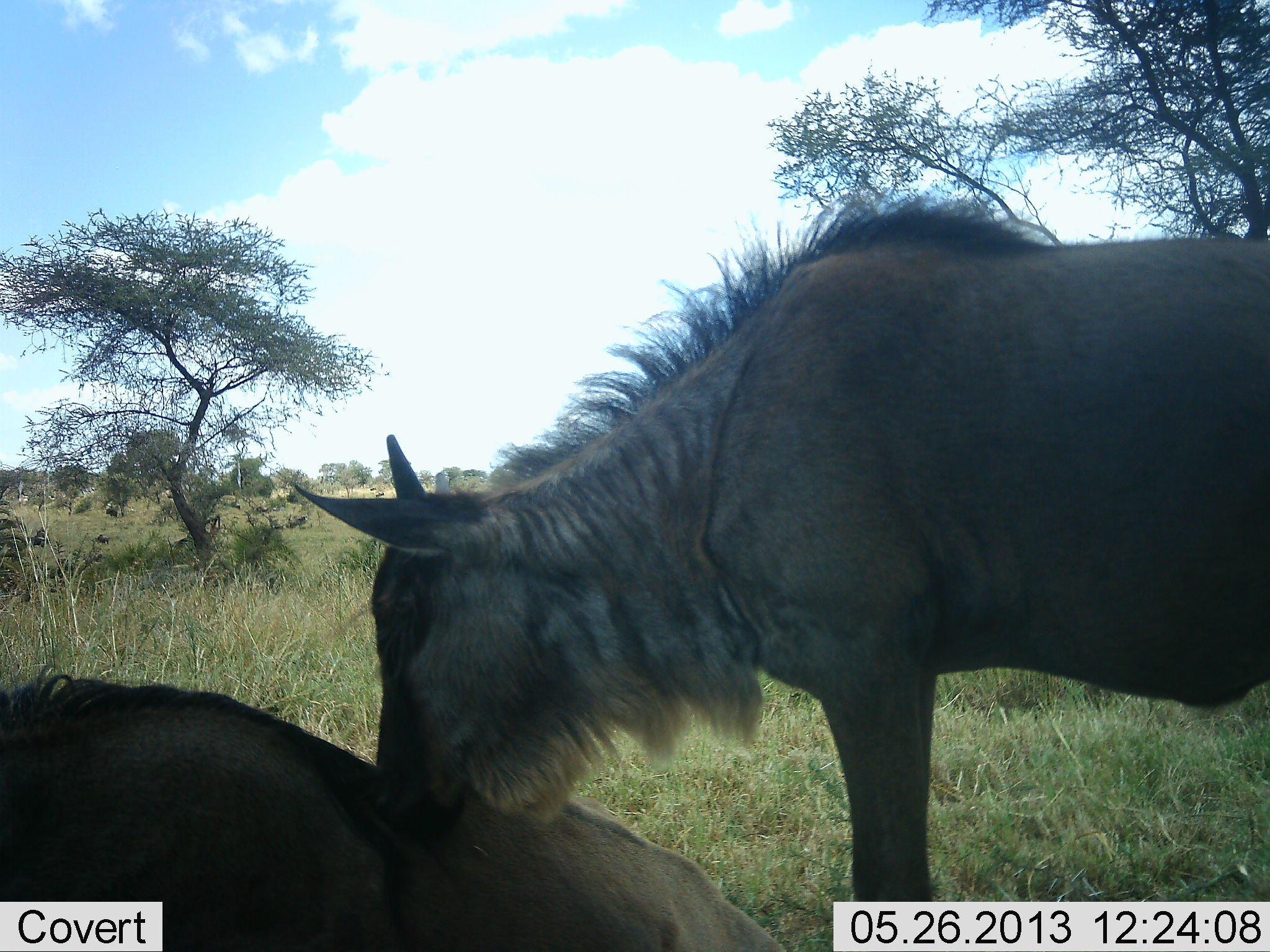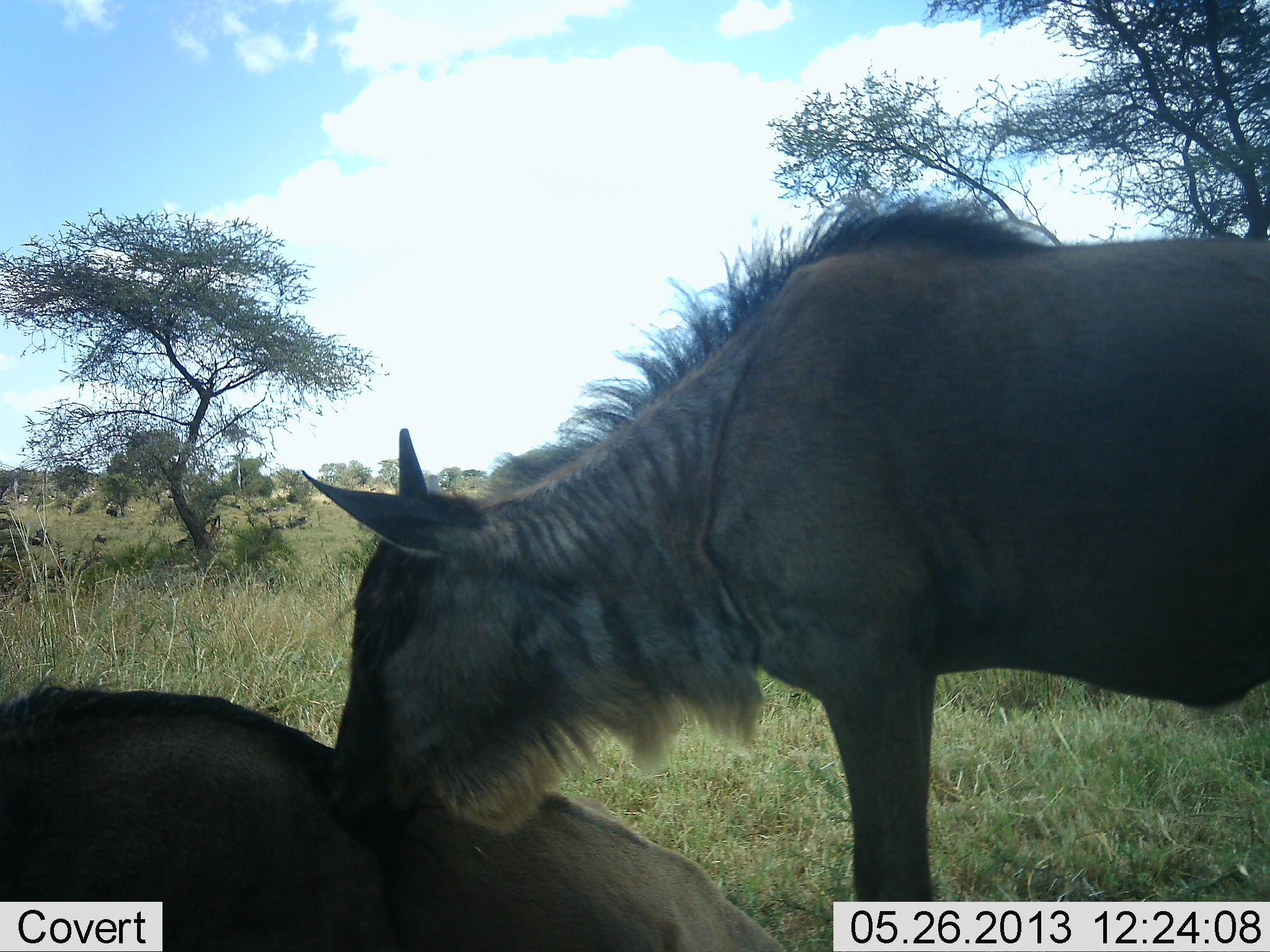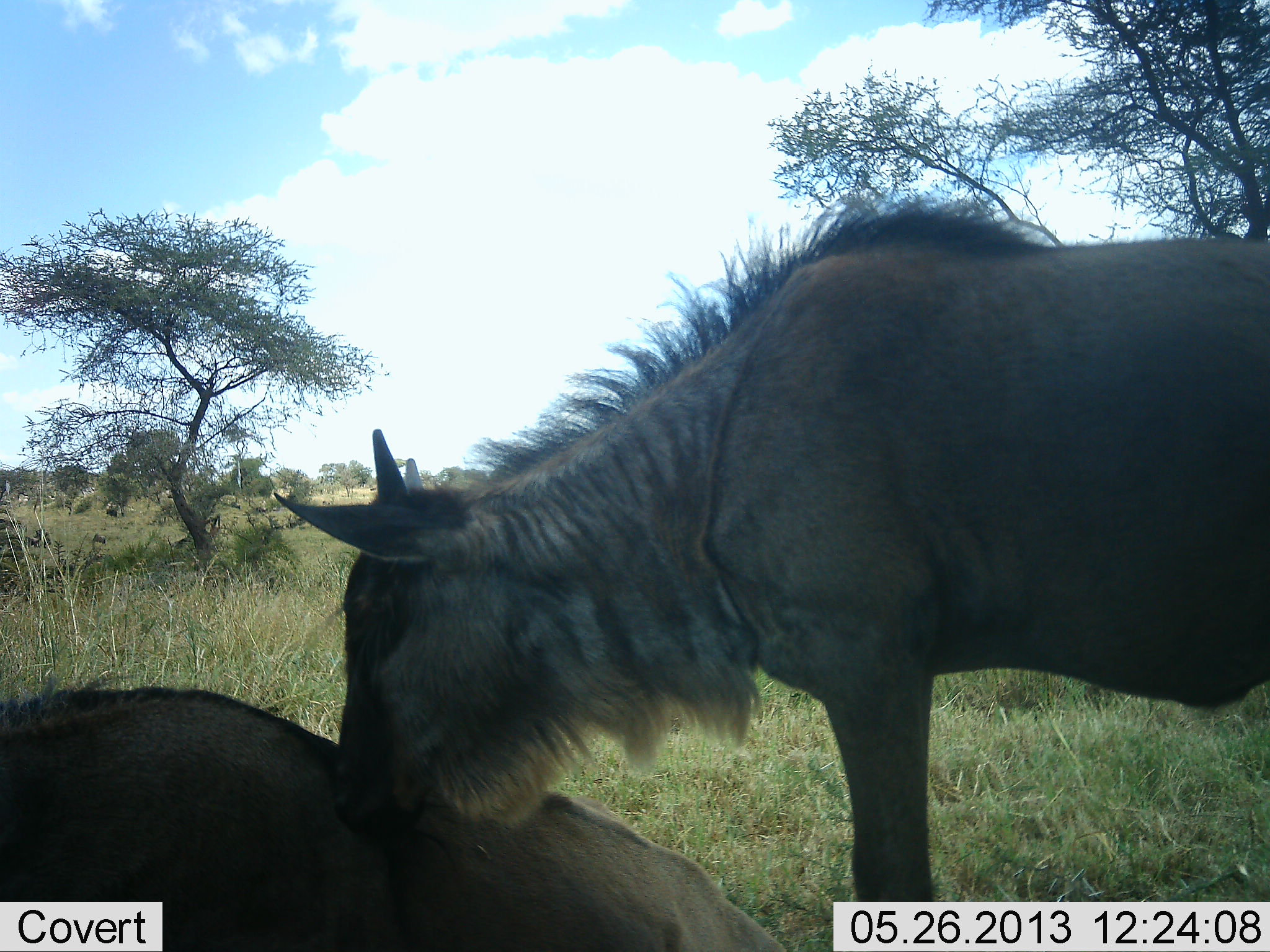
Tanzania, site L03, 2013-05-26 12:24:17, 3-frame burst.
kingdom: Animalia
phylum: Chordata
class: Mammalia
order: Artiodactyla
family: Bovidae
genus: Connochaetes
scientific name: Connochaetes taurinus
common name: blue wildebeest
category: wildebeest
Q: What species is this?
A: Wildebeest (blue wildebeest) (Connochaetes taurinus).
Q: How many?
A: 2.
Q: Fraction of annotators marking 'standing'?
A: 81%.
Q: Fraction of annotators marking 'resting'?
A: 86%.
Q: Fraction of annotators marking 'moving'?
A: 0%.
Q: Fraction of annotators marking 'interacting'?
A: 71%.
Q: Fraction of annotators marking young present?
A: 10%.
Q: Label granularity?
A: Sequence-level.